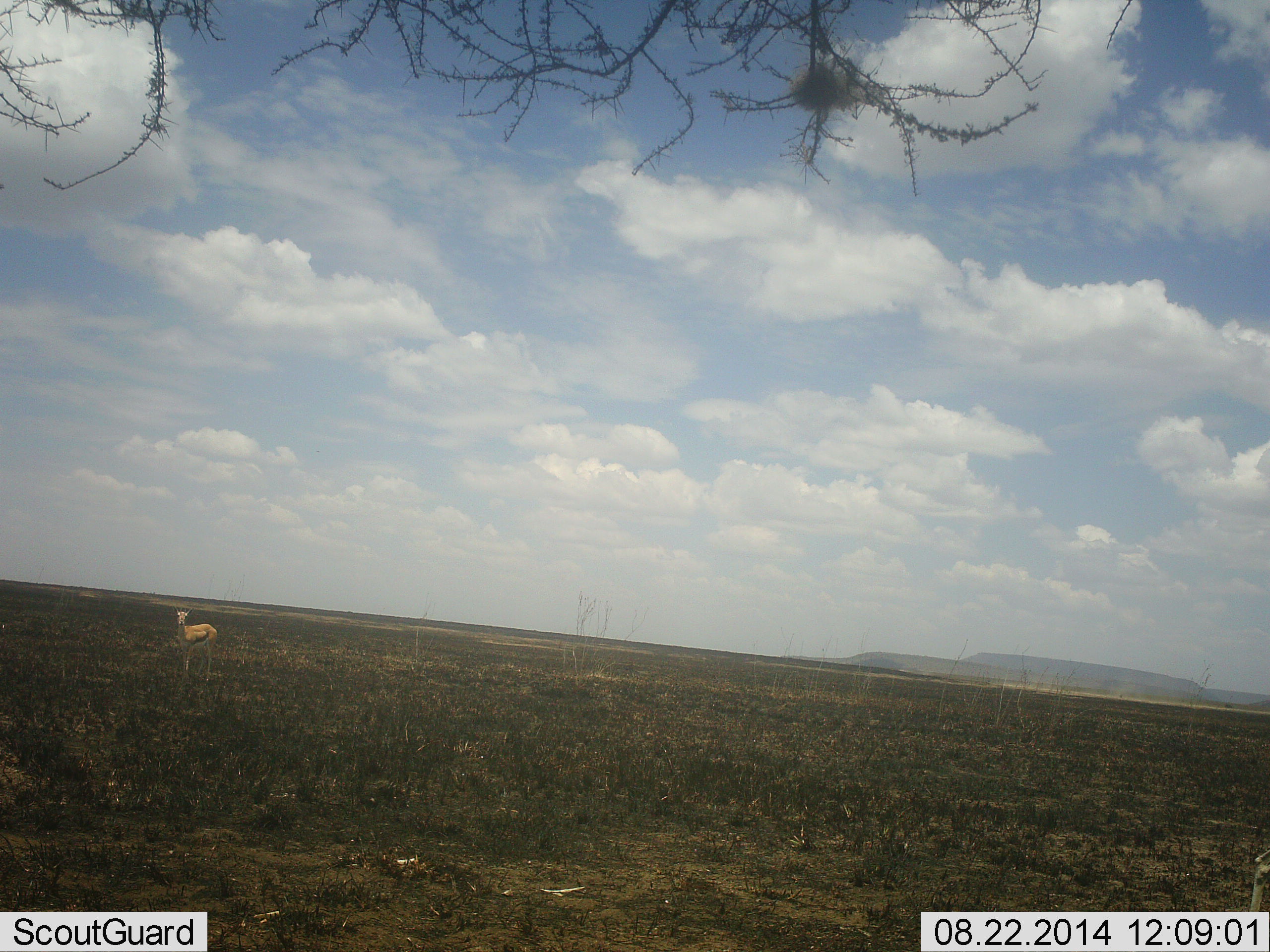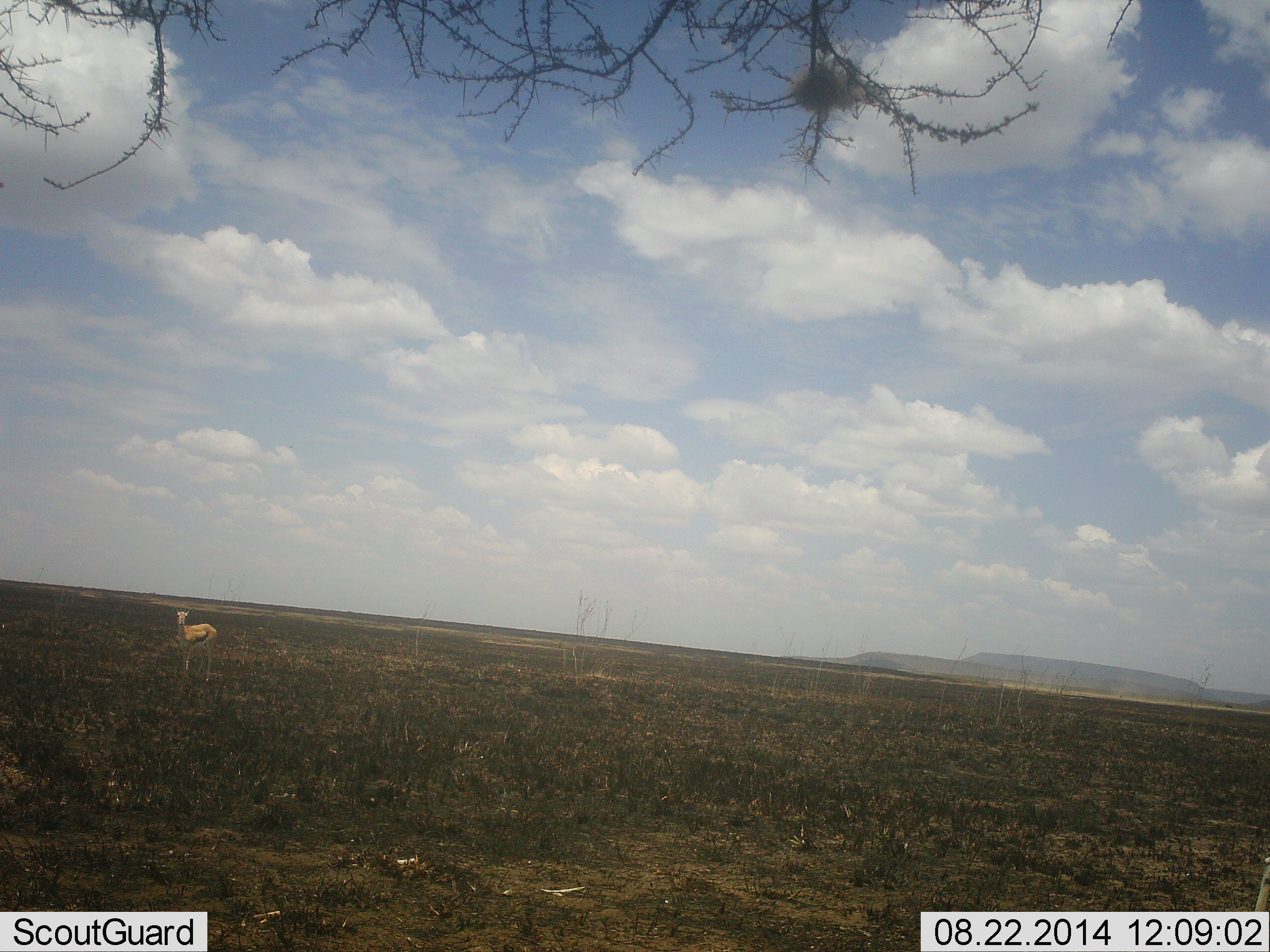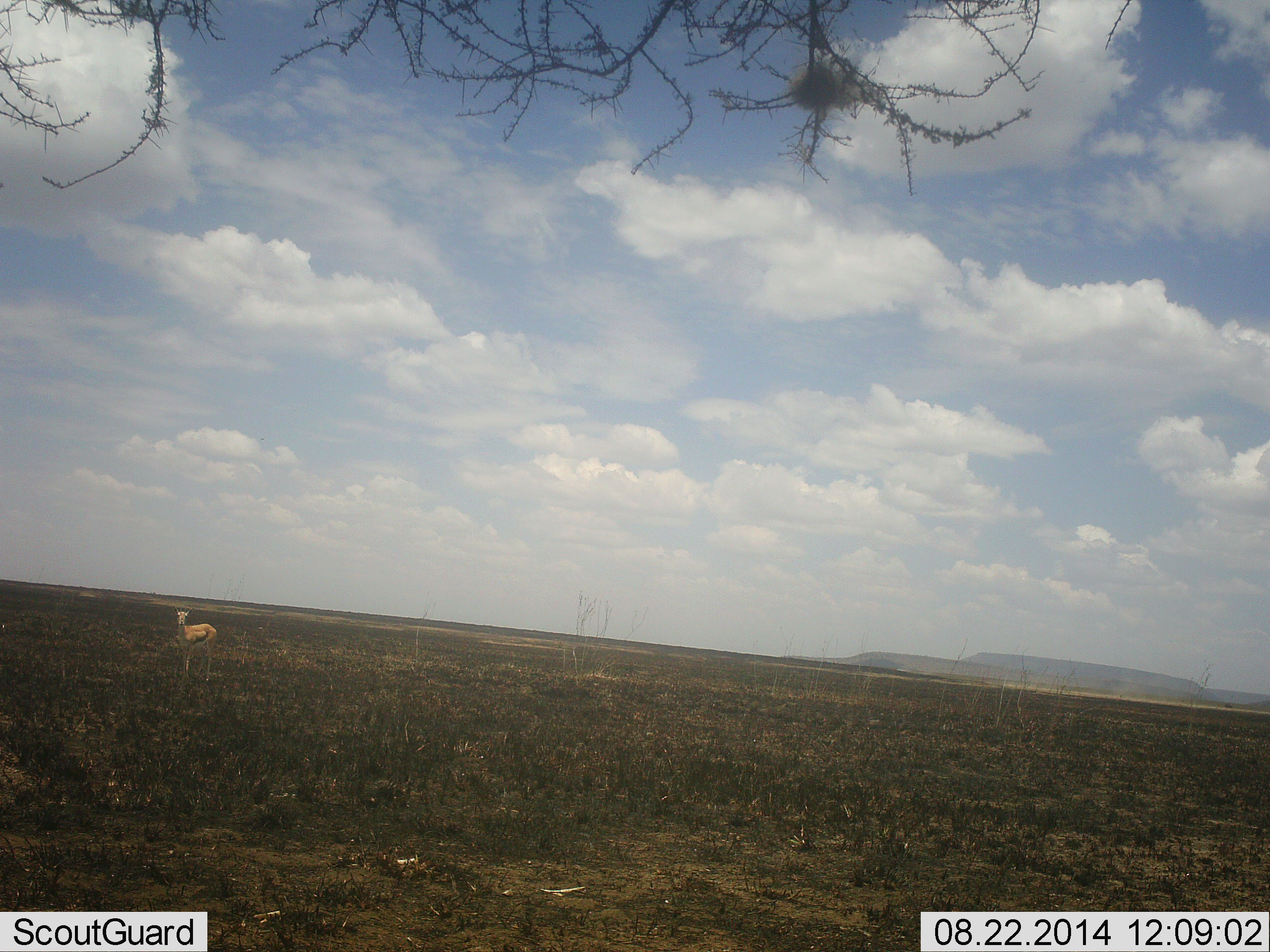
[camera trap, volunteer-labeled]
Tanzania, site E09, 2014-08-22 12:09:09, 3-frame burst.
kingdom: Animalia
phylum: Chordata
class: Mammalia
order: Artiodactyla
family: Bovidae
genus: Eudorcas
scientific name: Eudorcas thomsonii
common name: thomson's gazelle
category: gazellethomsons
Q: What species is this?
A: Gazellethomsons (thomson's gazelle) (Eudorcas thomsonii).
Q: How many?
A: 1.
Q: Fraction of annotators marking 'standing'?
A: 100%.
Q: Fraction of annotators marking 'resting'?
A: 0%.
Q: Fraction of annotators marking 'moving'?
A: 10%.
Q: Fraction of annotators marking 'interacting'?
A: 0%.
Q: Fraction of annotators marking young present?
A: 10%.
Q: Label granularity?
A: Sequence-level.